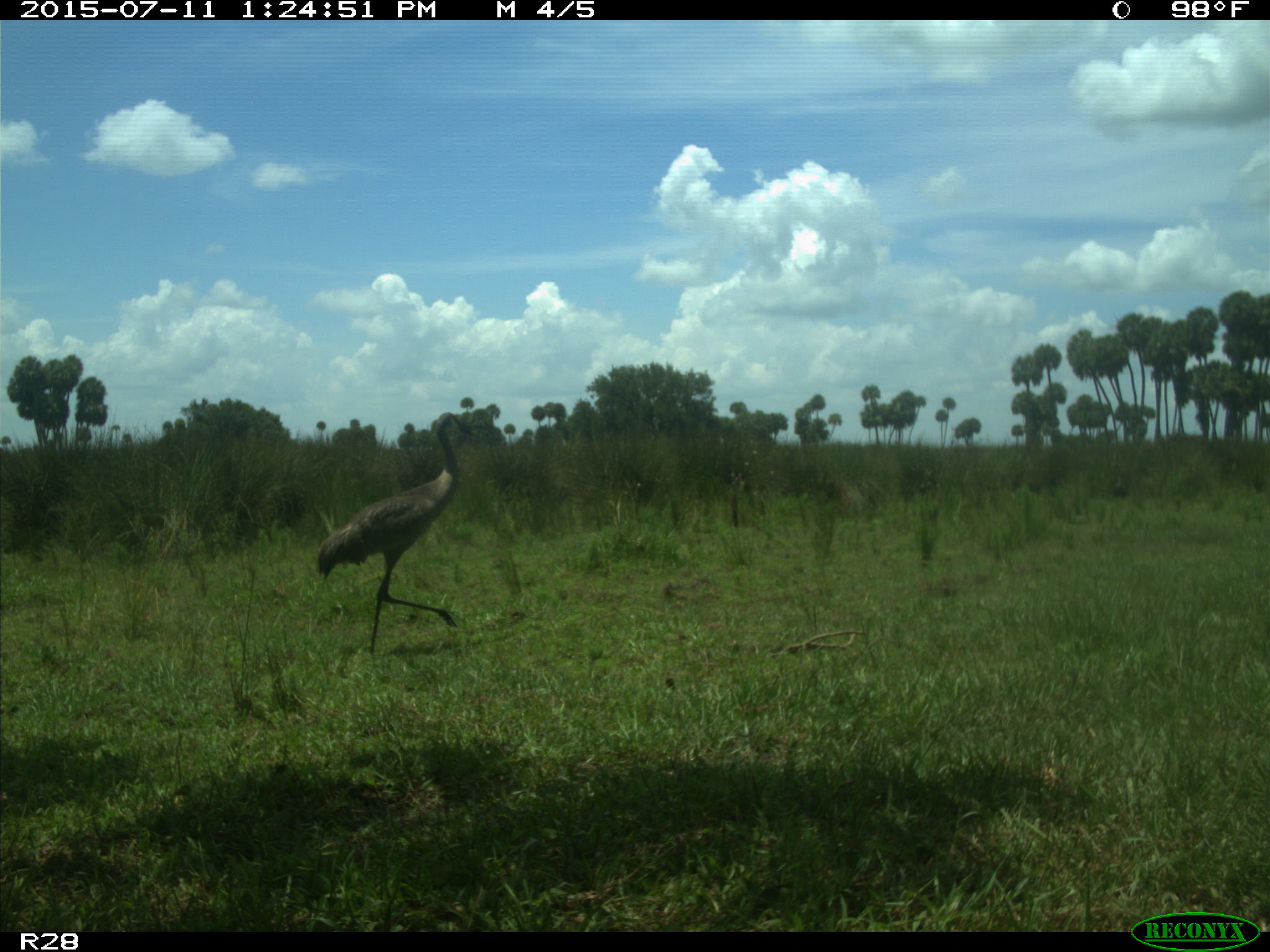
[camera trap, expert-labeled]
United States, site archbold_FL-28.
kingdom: Animalia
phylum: Chordata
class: Aves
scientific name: Aves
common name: birds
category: unidentified bird